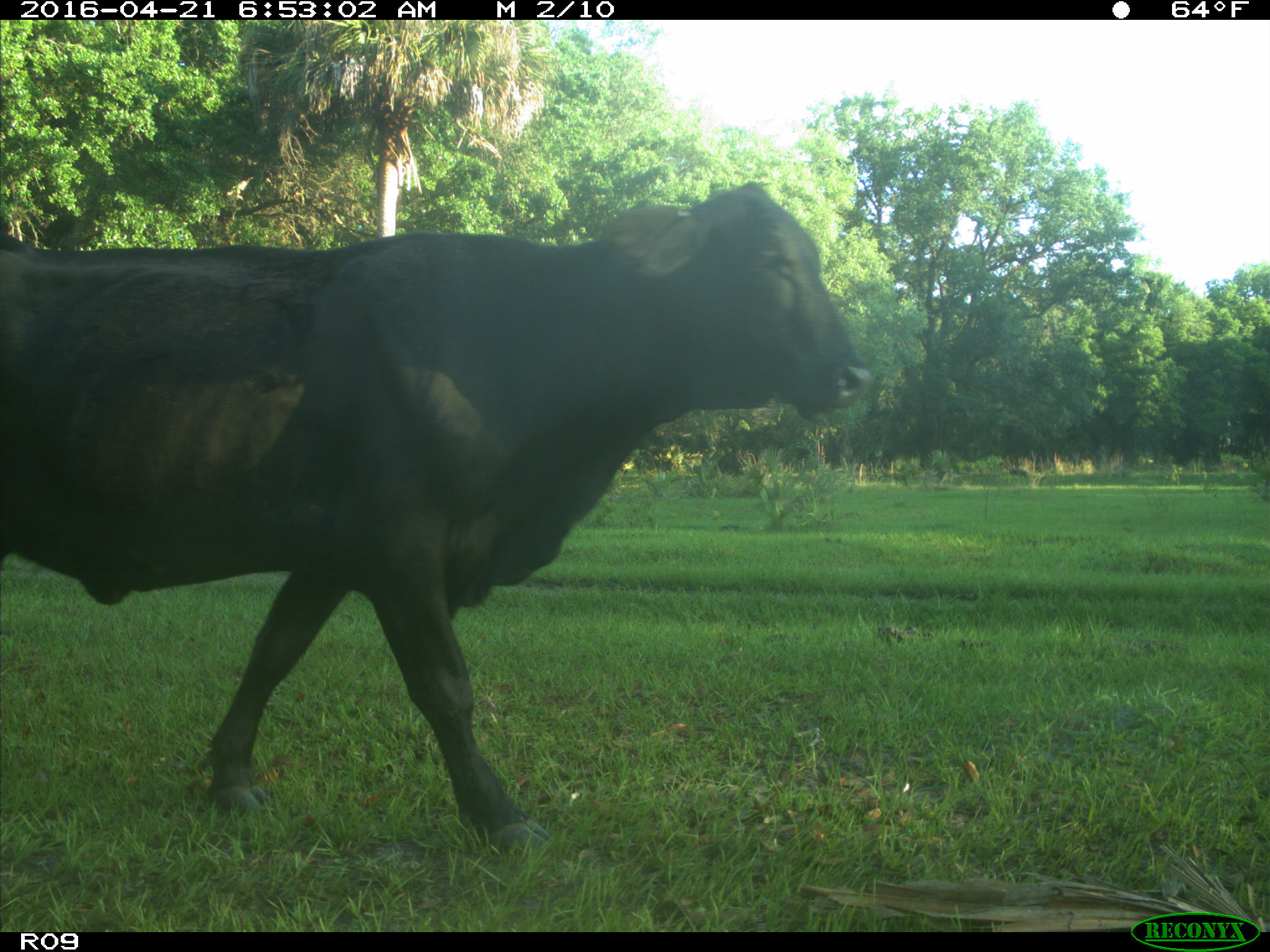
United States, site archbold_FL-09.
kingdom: Animalia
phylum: Chordata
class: Mammalia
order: Artiodactyla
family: Bovidae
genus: Bos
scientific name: Bos taurus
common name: domestic cow